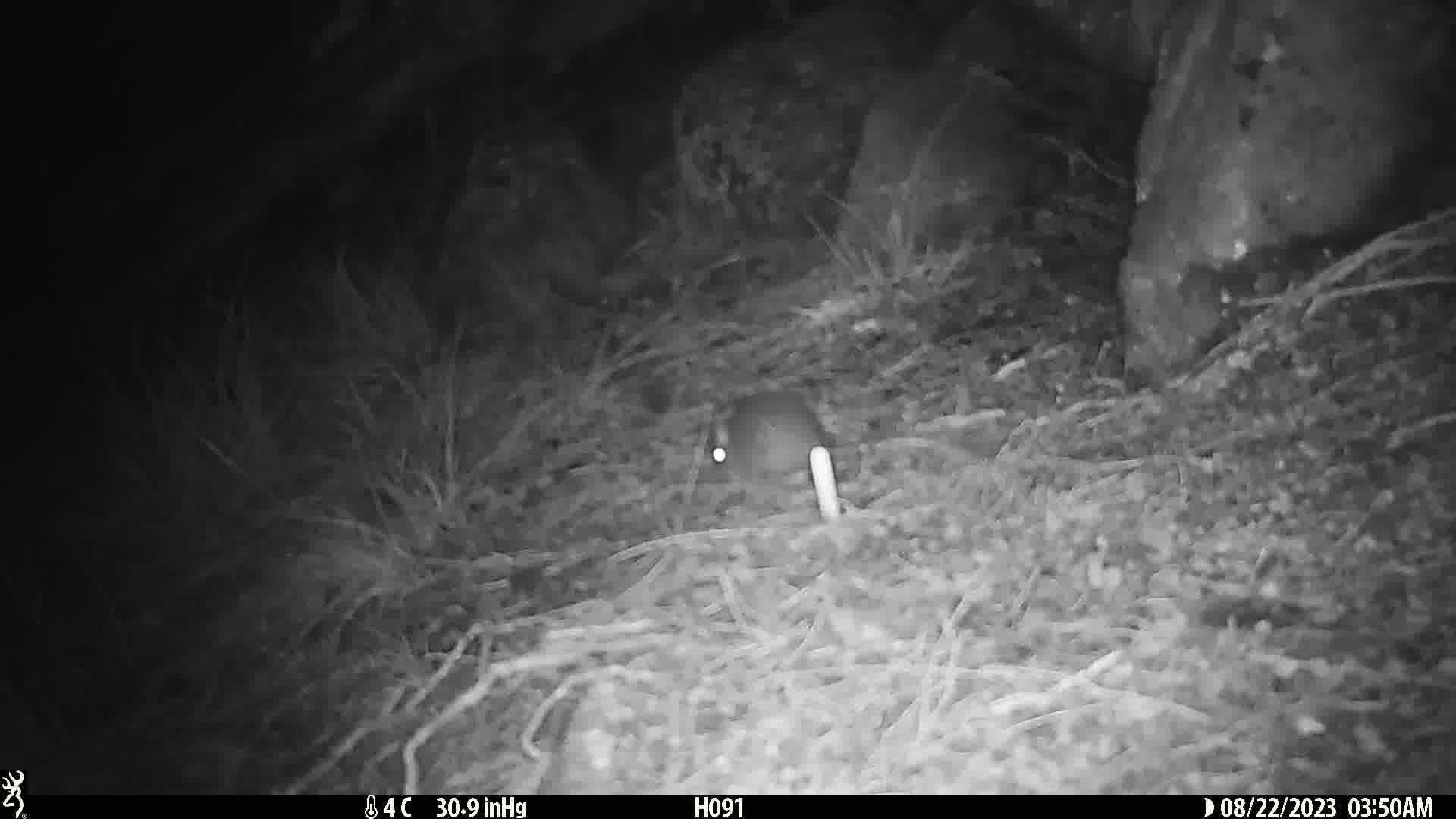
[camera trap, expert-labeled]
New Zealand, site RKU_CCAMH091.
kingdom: Animalia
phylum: Chordata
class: Mammalia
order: Rodentia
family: Muridae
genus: Rattus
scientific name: Rattus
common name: rat